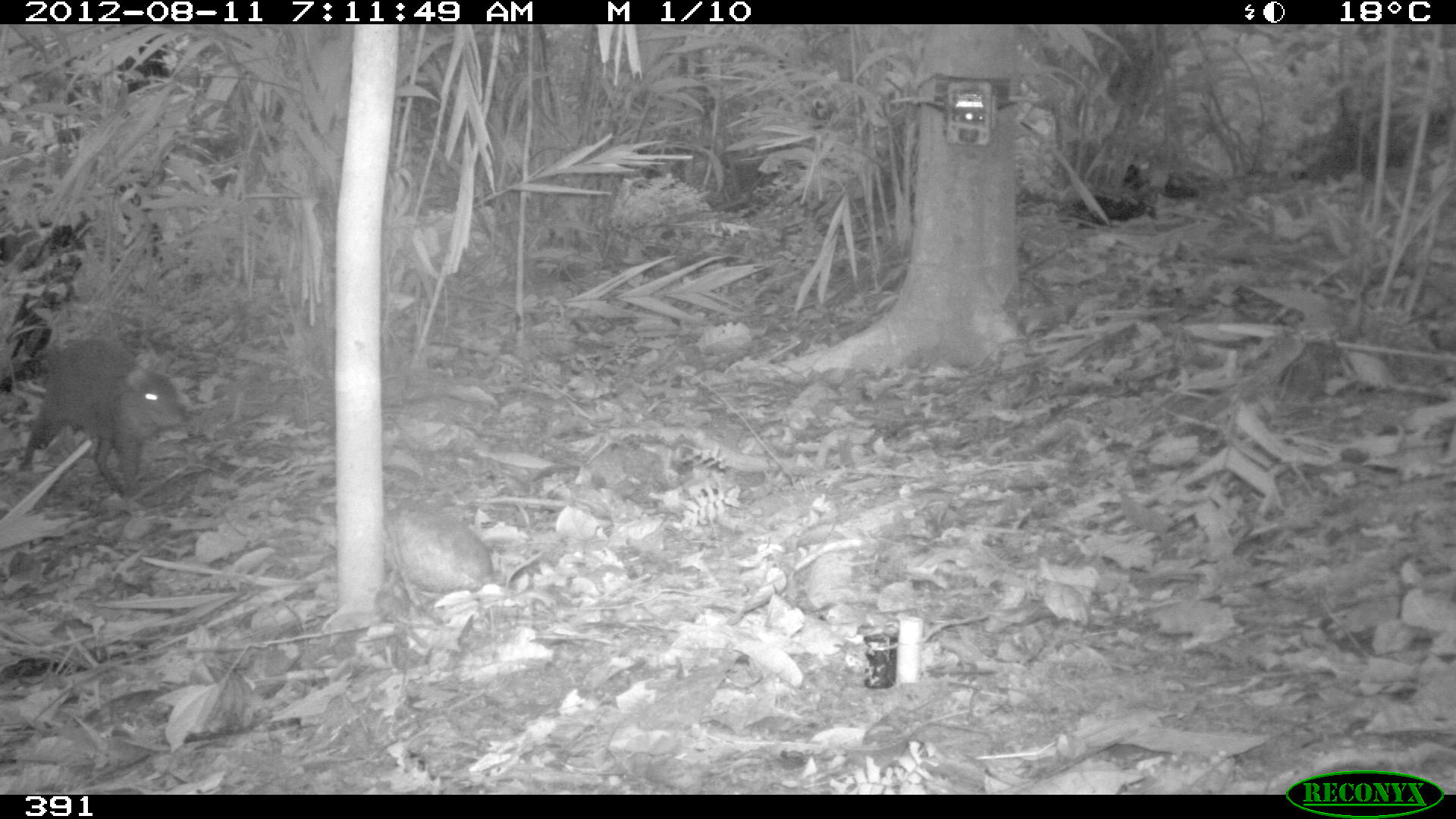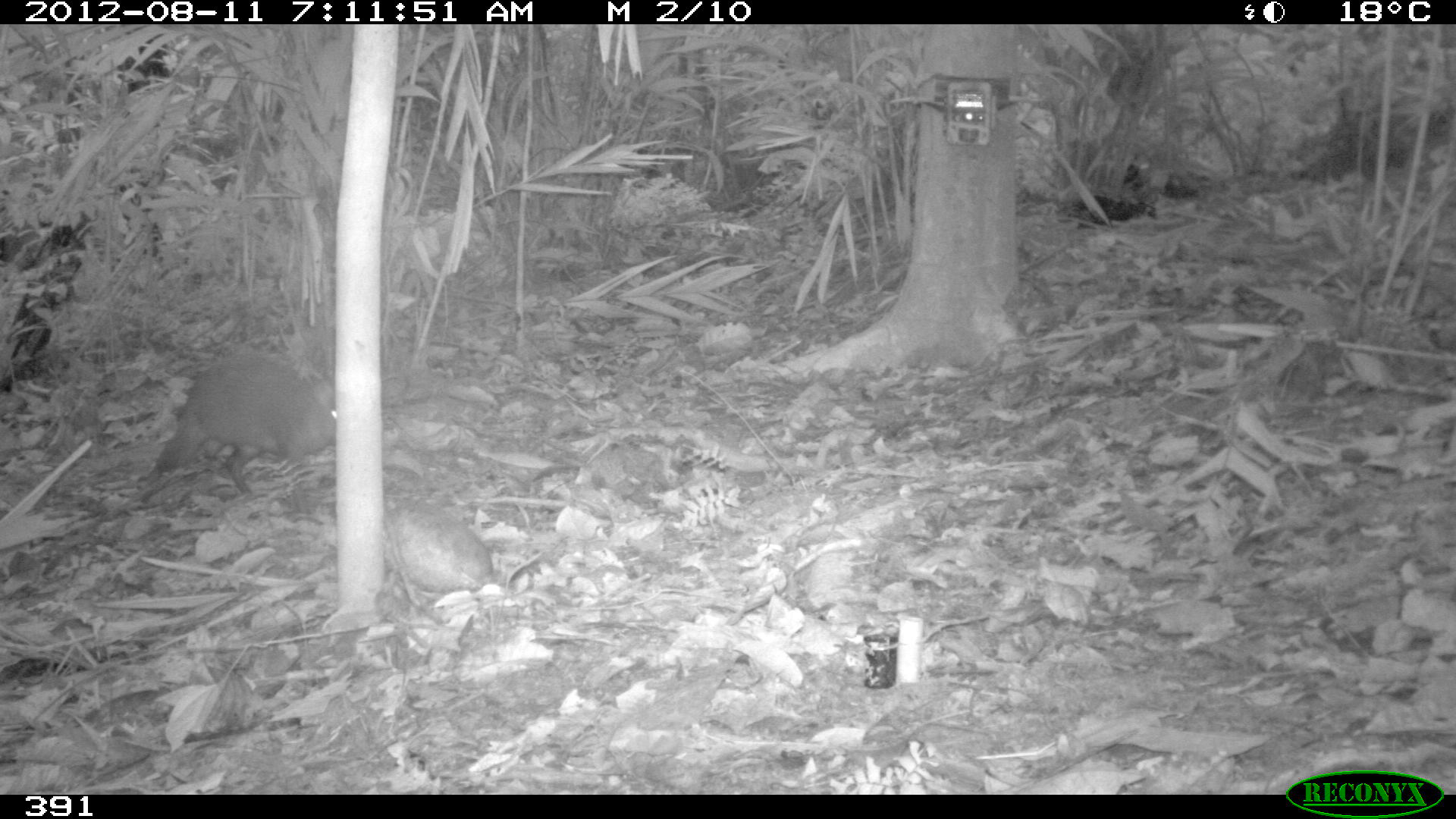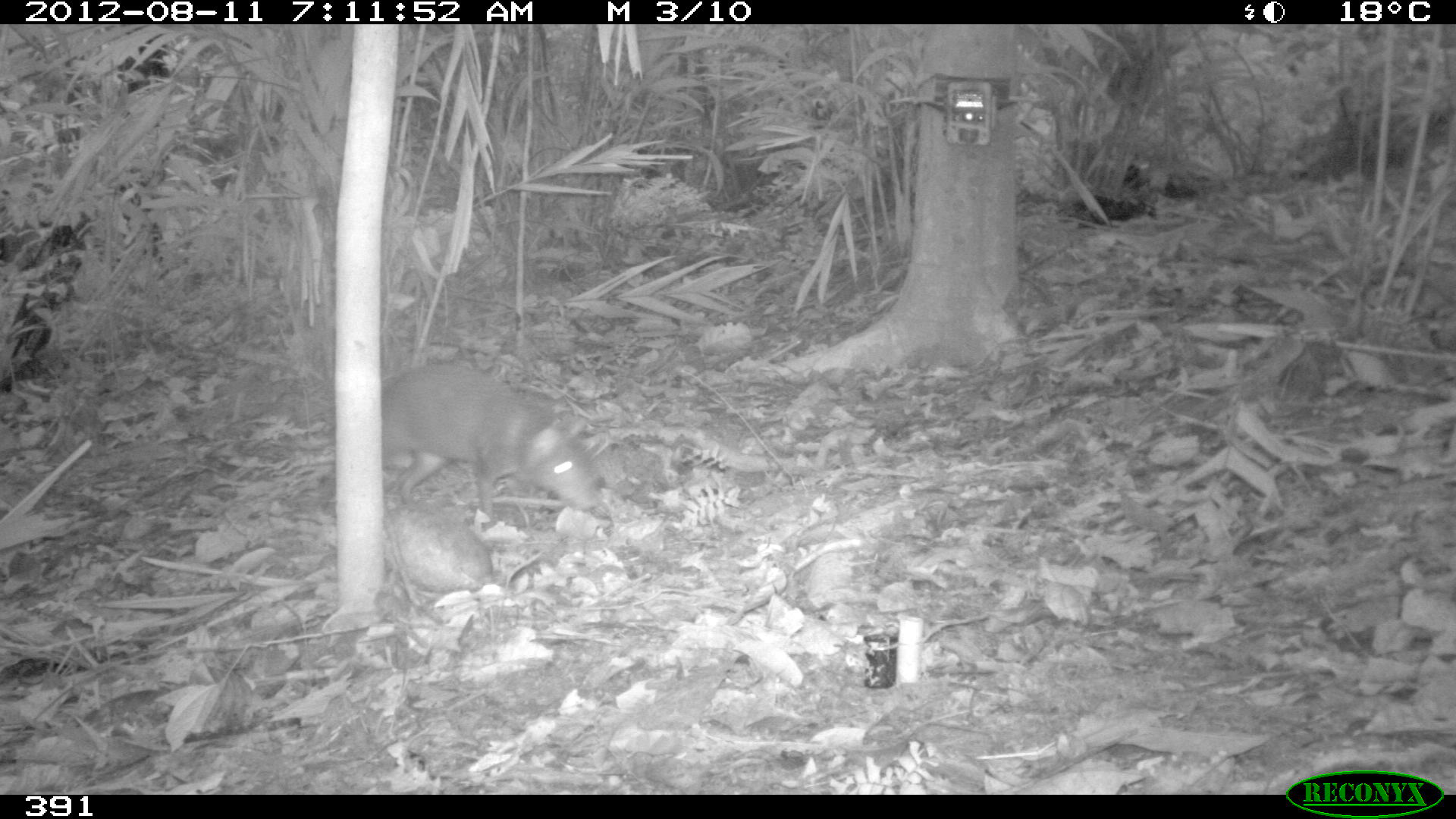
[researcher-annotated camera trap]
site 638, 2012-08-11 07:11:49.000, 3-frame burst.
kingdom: Animalia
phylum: Chordata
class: Mammalia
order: Rodentia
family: Dasyproctidae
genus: Dasyprocta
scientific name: Dasyprocta punctata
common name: central american agouti